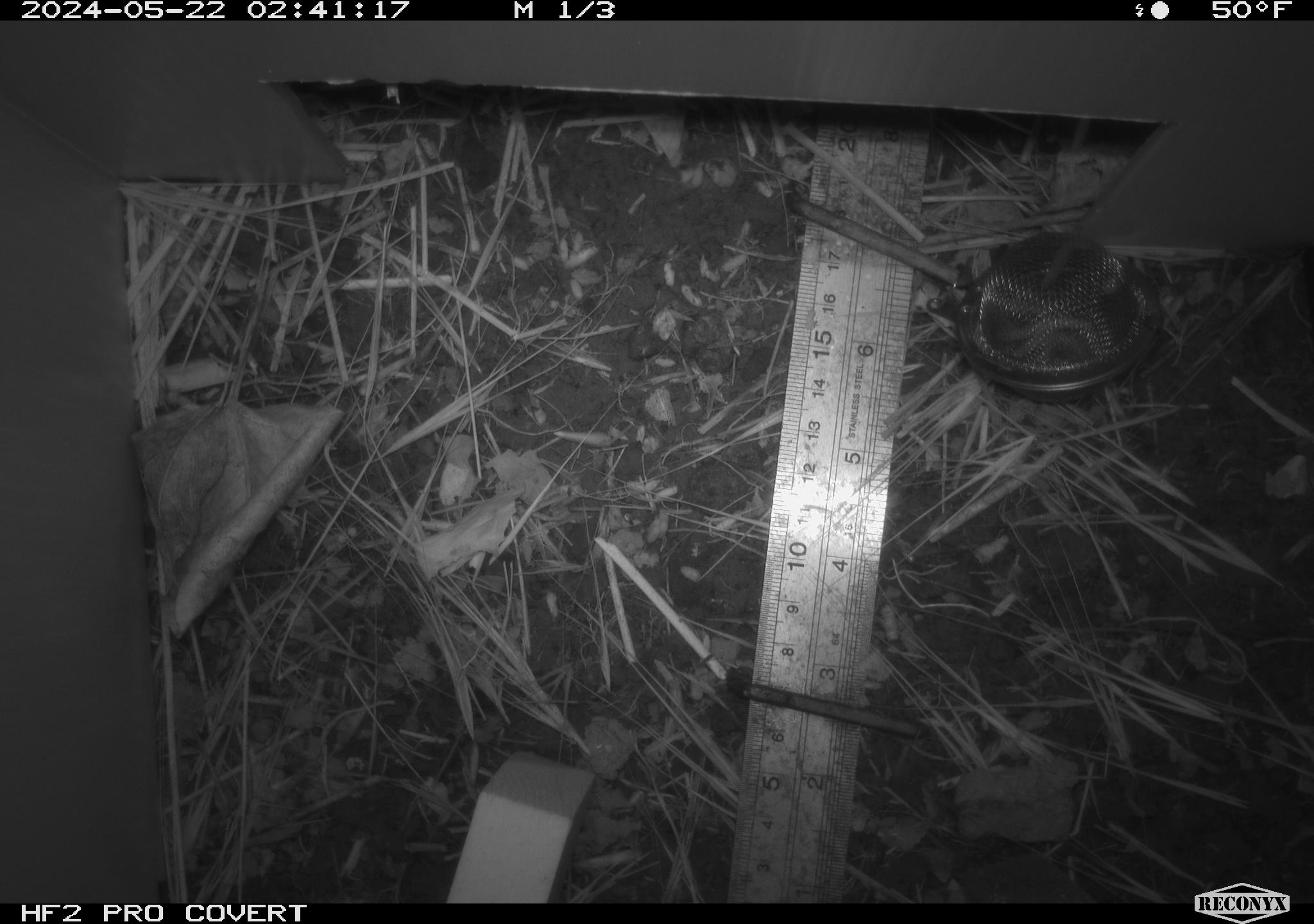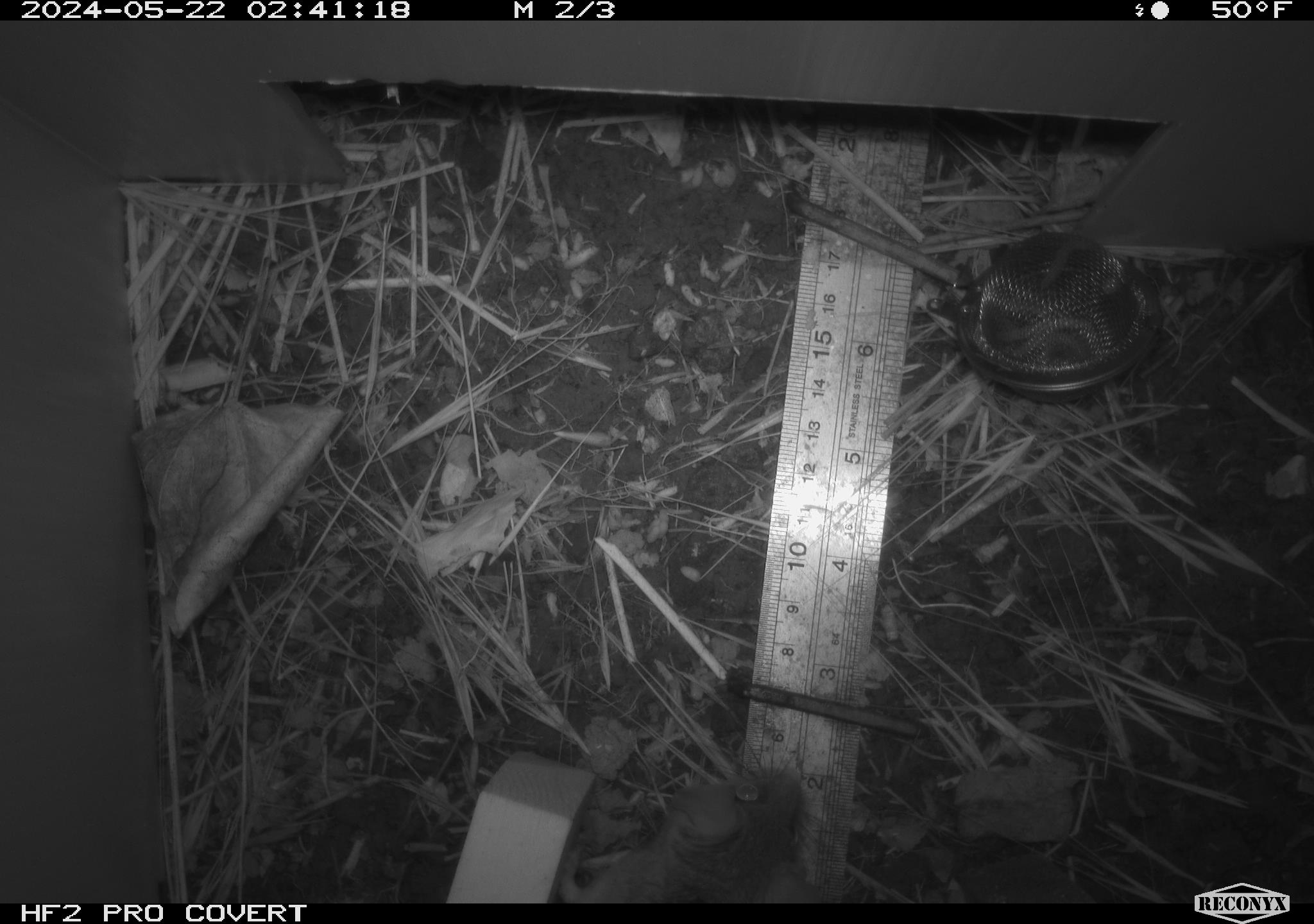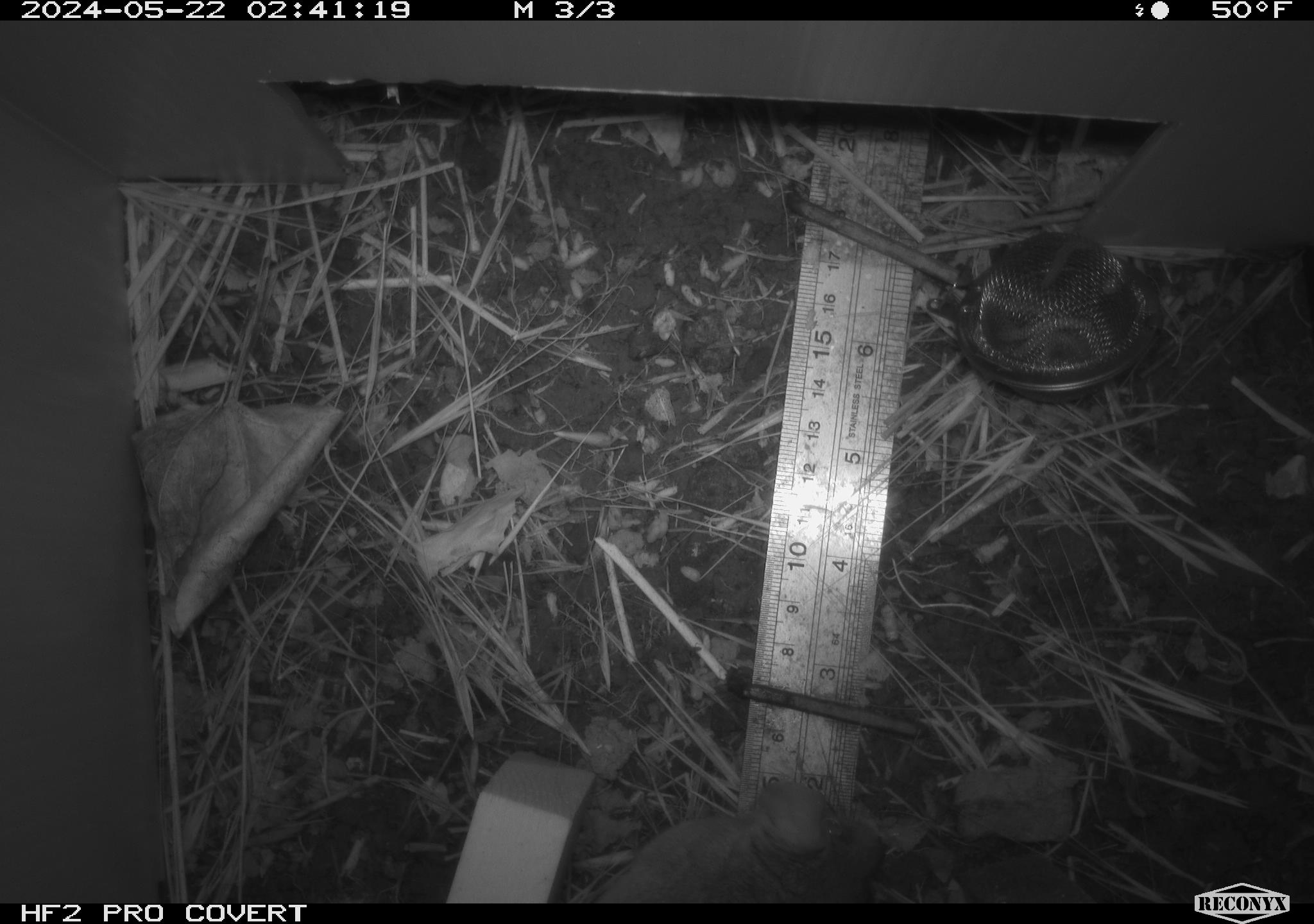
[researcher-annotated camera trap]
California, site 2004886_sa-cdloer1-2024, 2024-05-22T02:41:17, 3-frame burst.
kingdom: Animalia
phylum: Chordata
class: Mammalia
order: Rodentia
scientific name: Rodentia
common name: mouse species